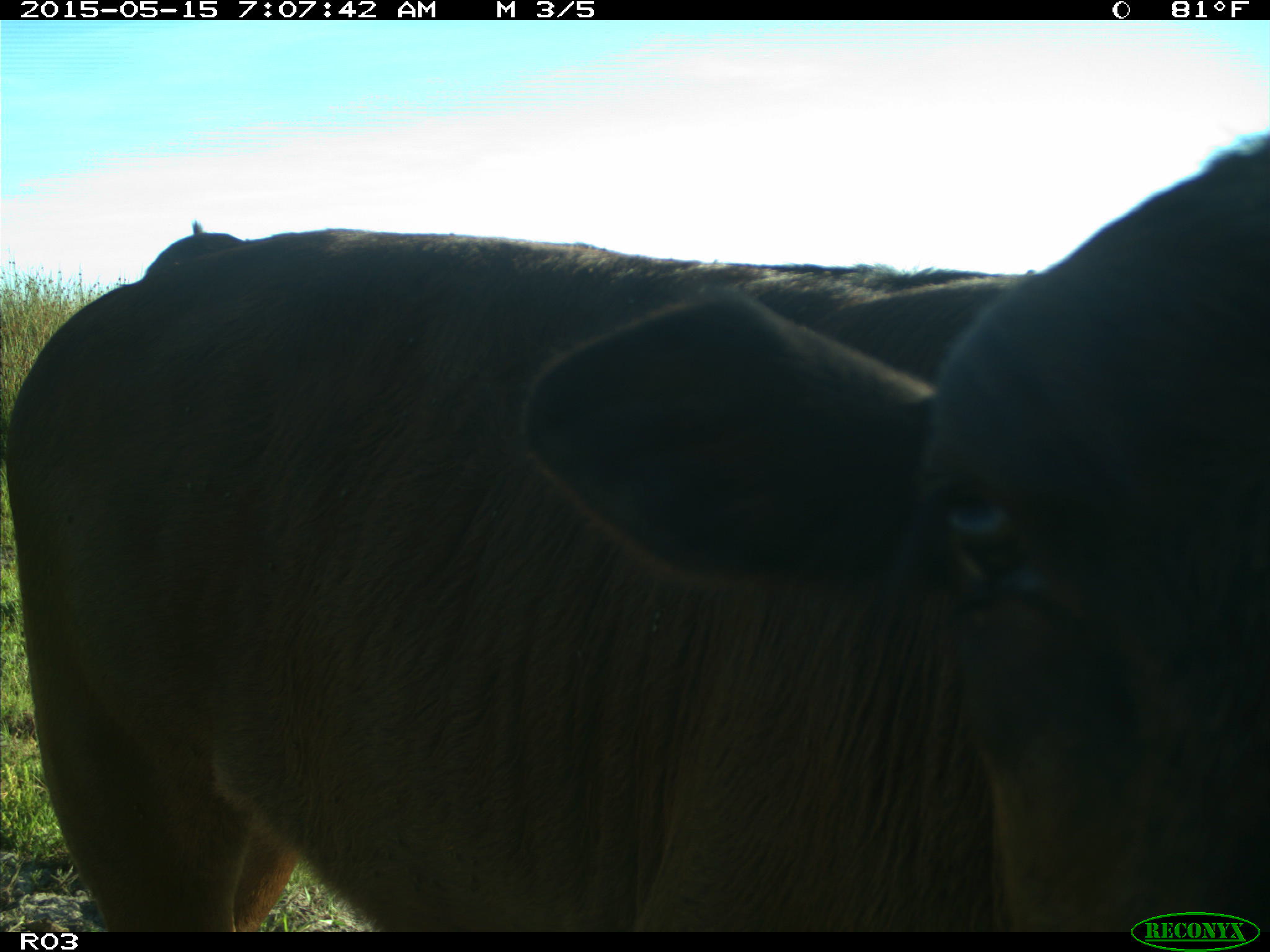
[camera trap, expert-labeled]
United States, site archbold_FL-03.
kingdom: Animalia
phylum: Chordata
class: Mammalia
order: Artiodactyla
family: Bovidae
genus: Bos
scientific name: Bos taurus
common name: domestic cow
Bos taurus (domestic cow).